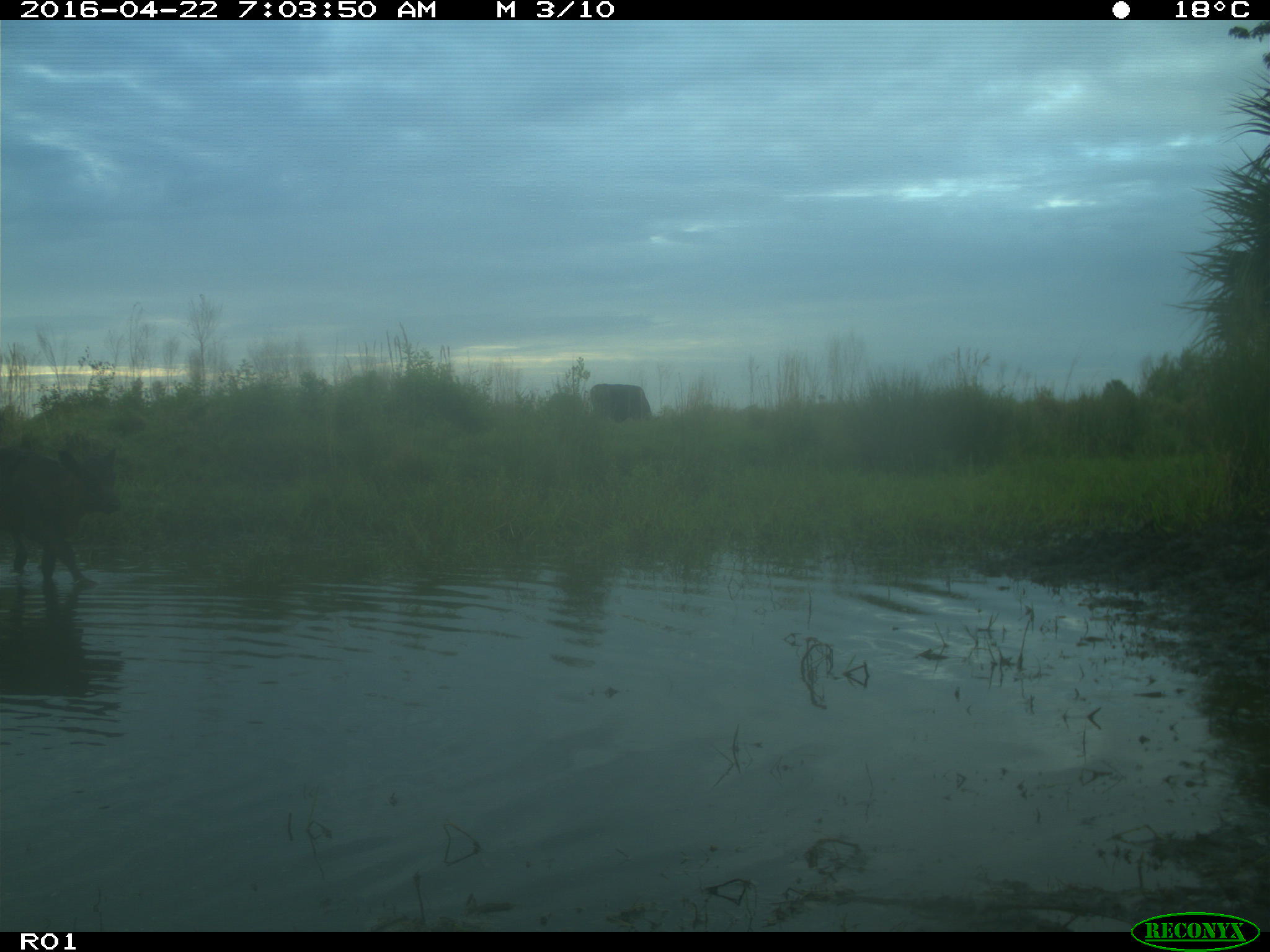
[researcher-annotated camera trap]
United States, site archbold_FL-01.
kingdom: Animalia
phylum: Chordata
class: Mammalia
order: Artiodactyla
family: Bovidae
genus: Bos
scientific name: Bos taurus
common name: domestic cow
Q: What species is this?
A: Bos taurus (domestic cow).